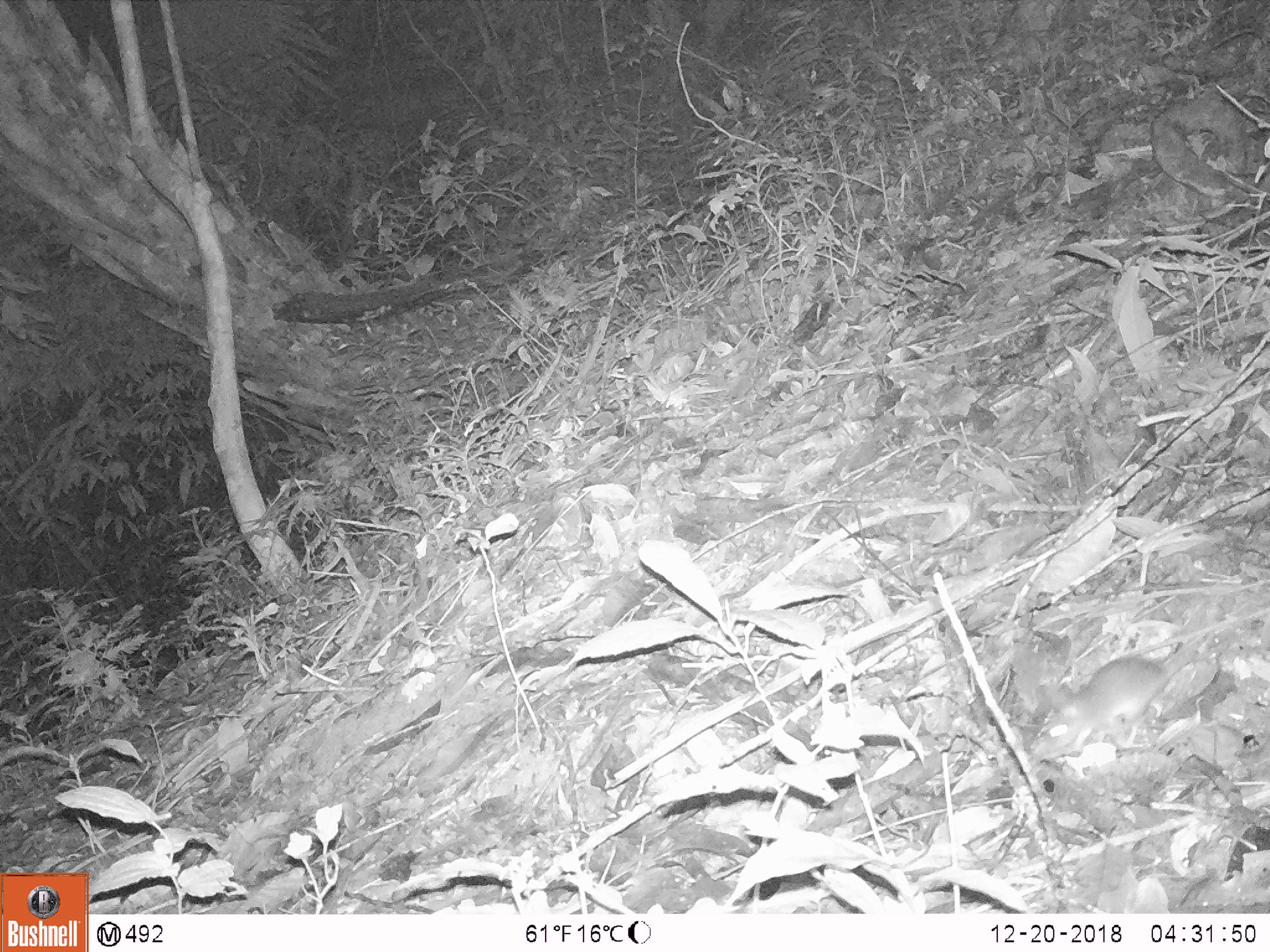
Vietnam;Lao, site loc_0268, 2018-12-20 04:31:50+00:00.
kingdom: Animalia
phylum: Chordata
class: Mammalia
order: Rodentia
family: Muridae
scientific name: Muridae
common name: old-world mice and rats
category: unidentified murid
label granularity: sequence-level